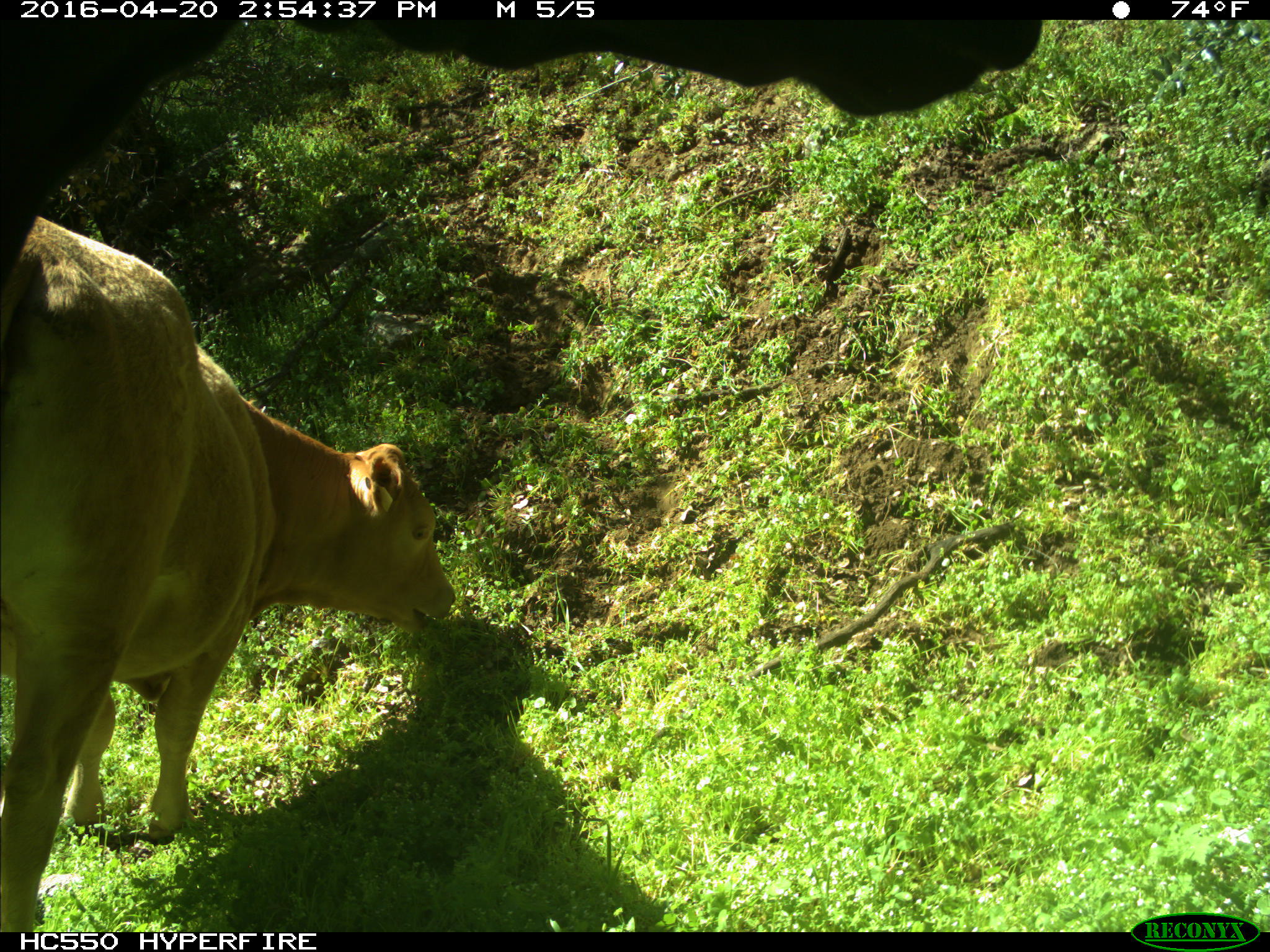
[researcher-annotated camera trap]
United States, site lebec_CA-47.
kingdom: Animalia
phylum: Chordata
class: Mammalia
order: Artiodactyla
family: Bovidae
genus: Bos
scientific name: Bos taurus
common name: domestic cow